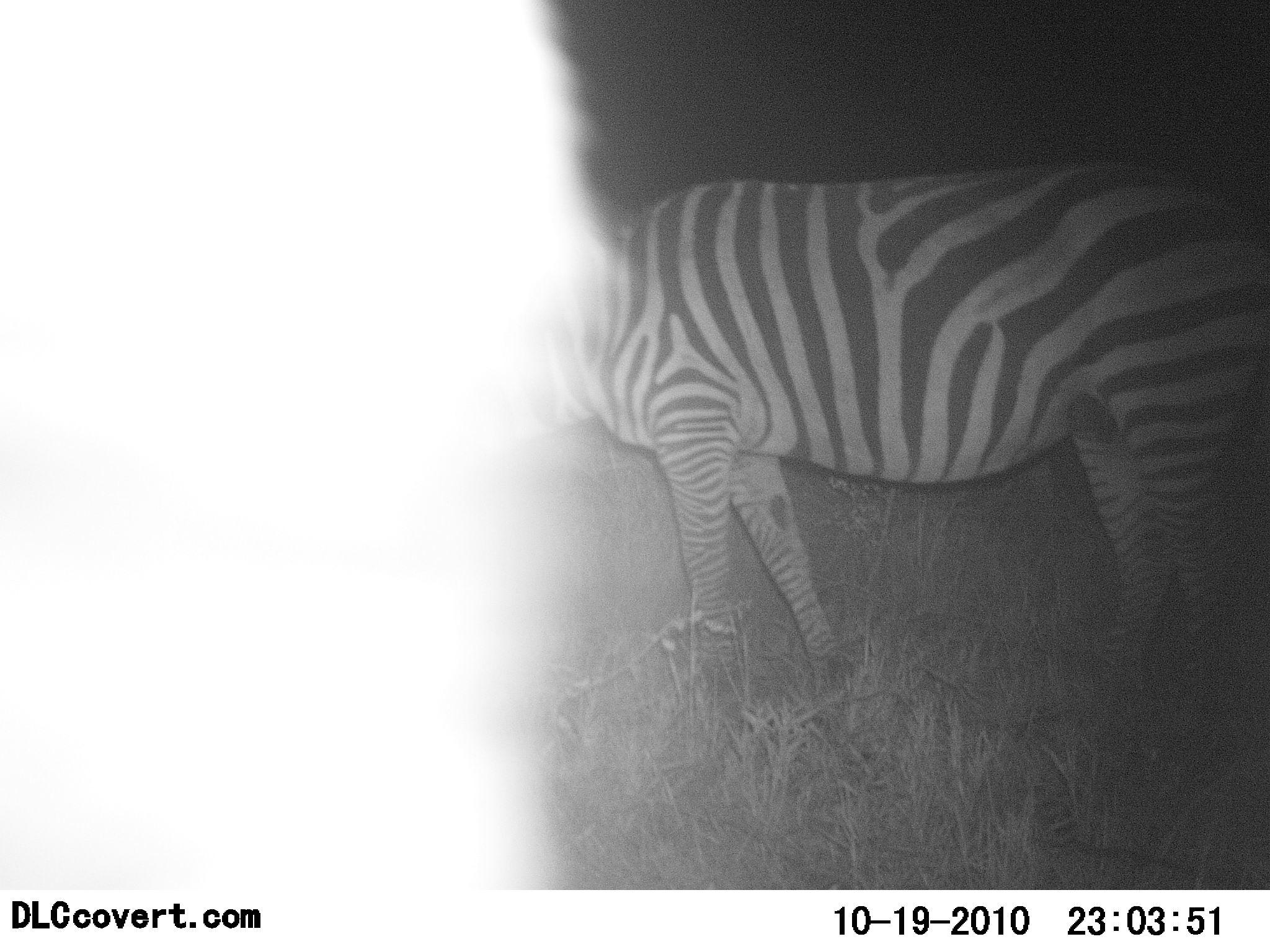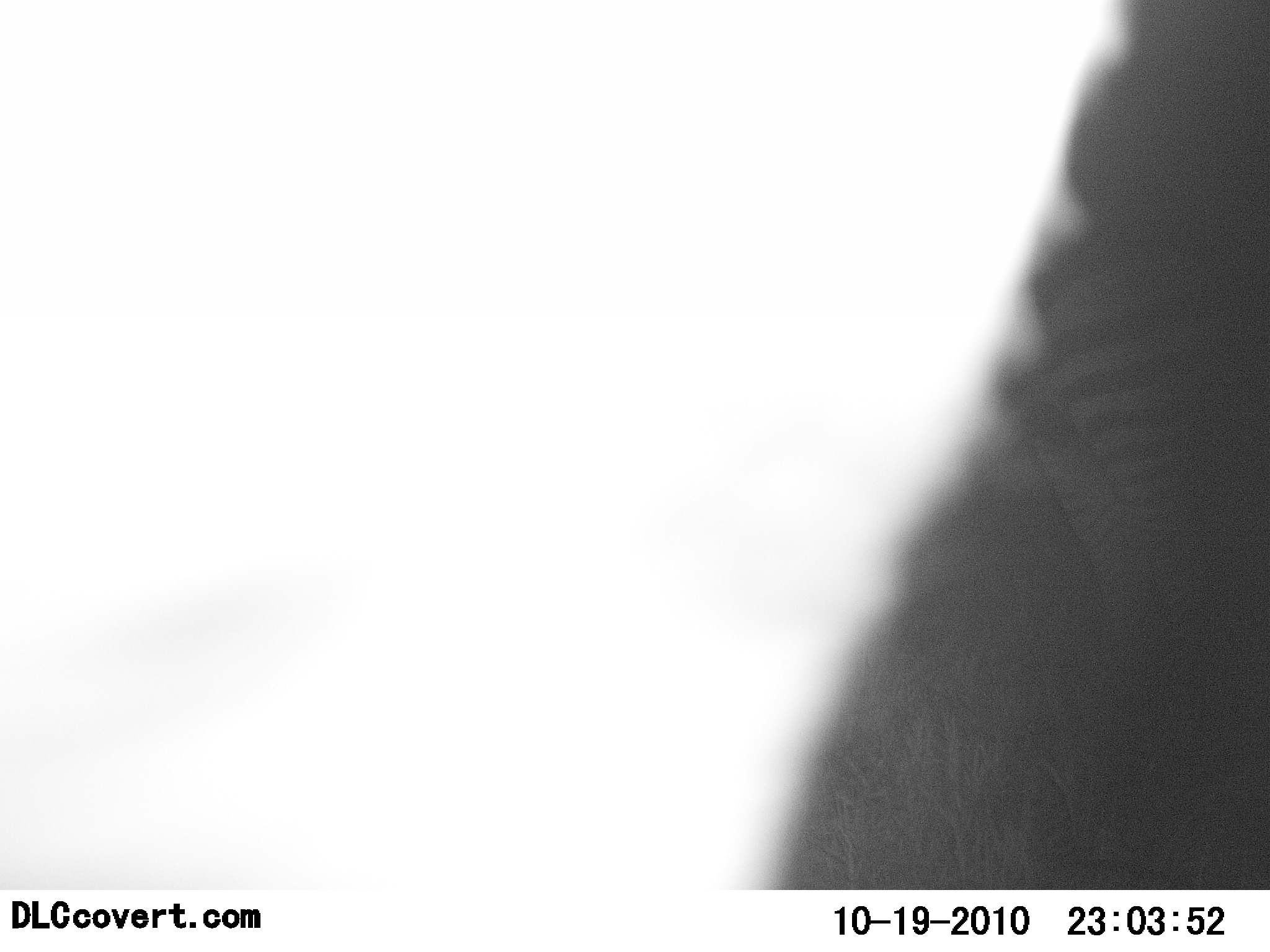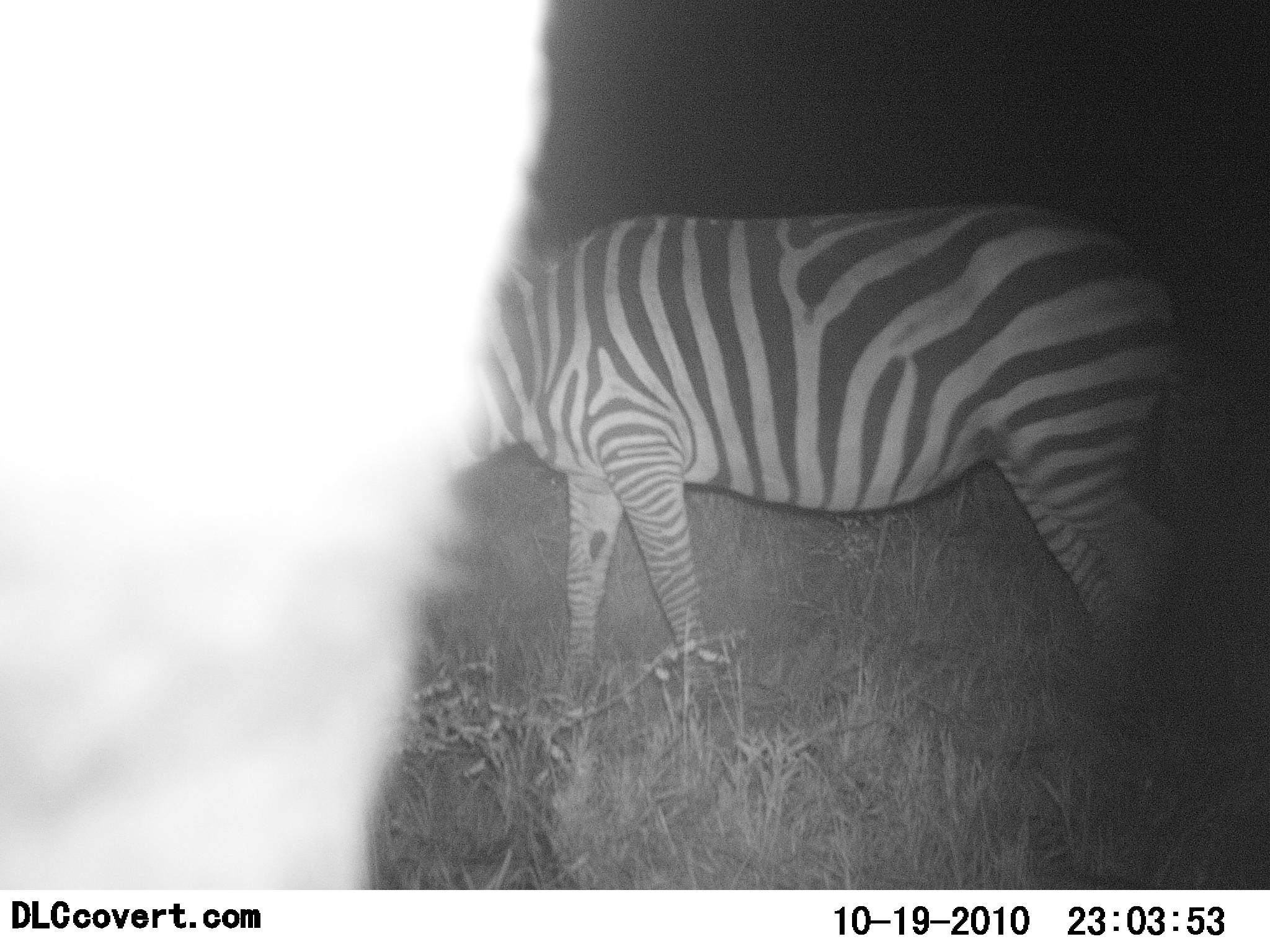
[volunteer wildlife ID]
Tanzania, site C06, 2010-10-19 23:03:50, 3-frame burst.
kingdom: Animalia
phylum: Chordata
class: Mammalia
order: Perissodactyla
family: Equidae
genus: Equus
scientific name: Equus quagga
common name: plains zebra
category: zebra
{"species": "zebra (plains zebra) (Equus quagga)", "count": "2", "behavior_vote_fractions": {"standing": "8%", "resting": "0%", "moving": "58%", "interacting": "0%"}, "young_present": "0%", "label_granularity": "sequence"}